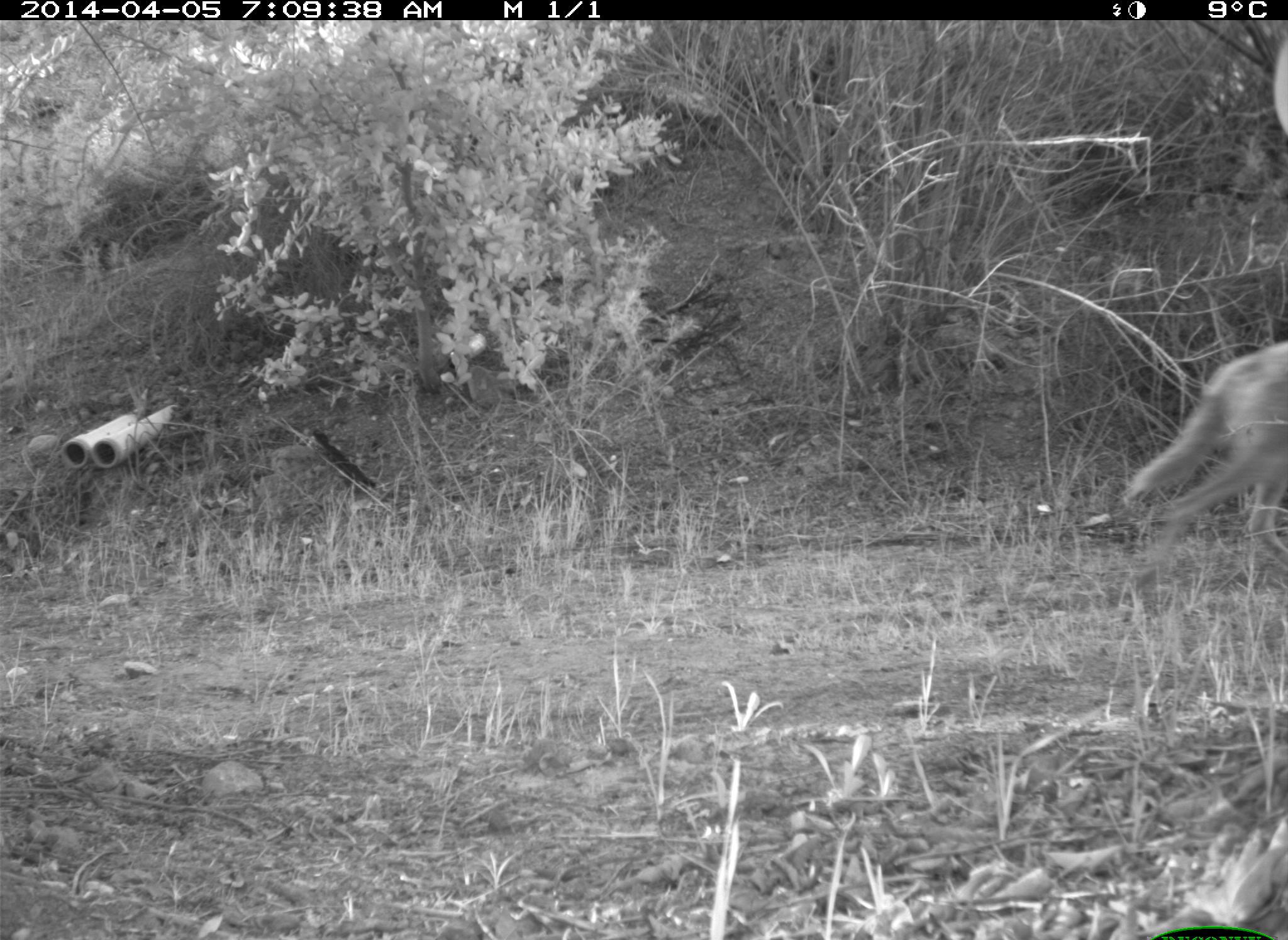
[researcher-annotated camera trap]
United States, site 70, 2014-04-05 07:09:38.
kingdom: Animalia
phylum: Chordata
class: Mammalia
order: Carnivora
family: Canidae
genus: Canis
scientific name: Canis latrans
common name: coyote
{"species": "coyote (Canis latrans)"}